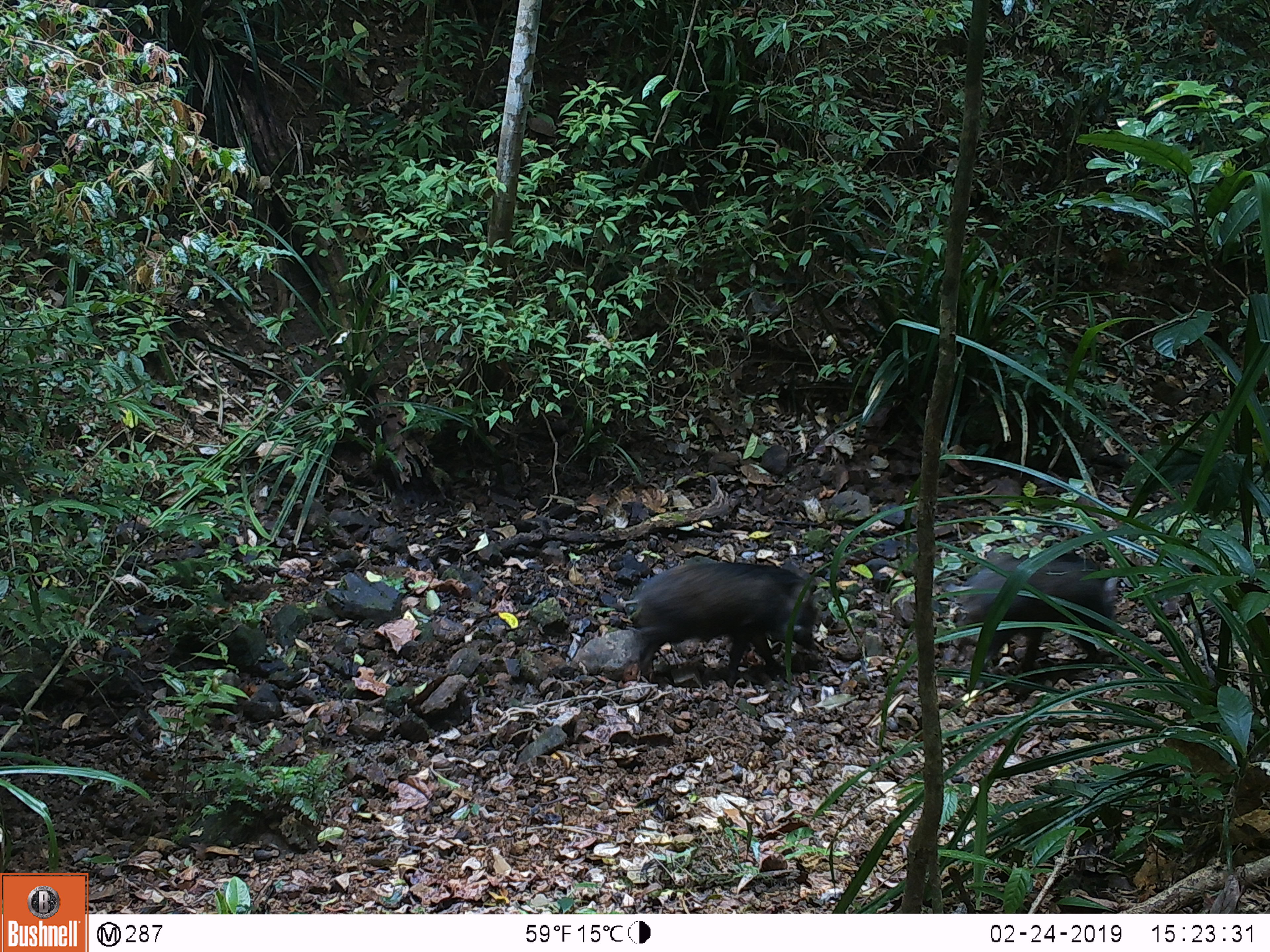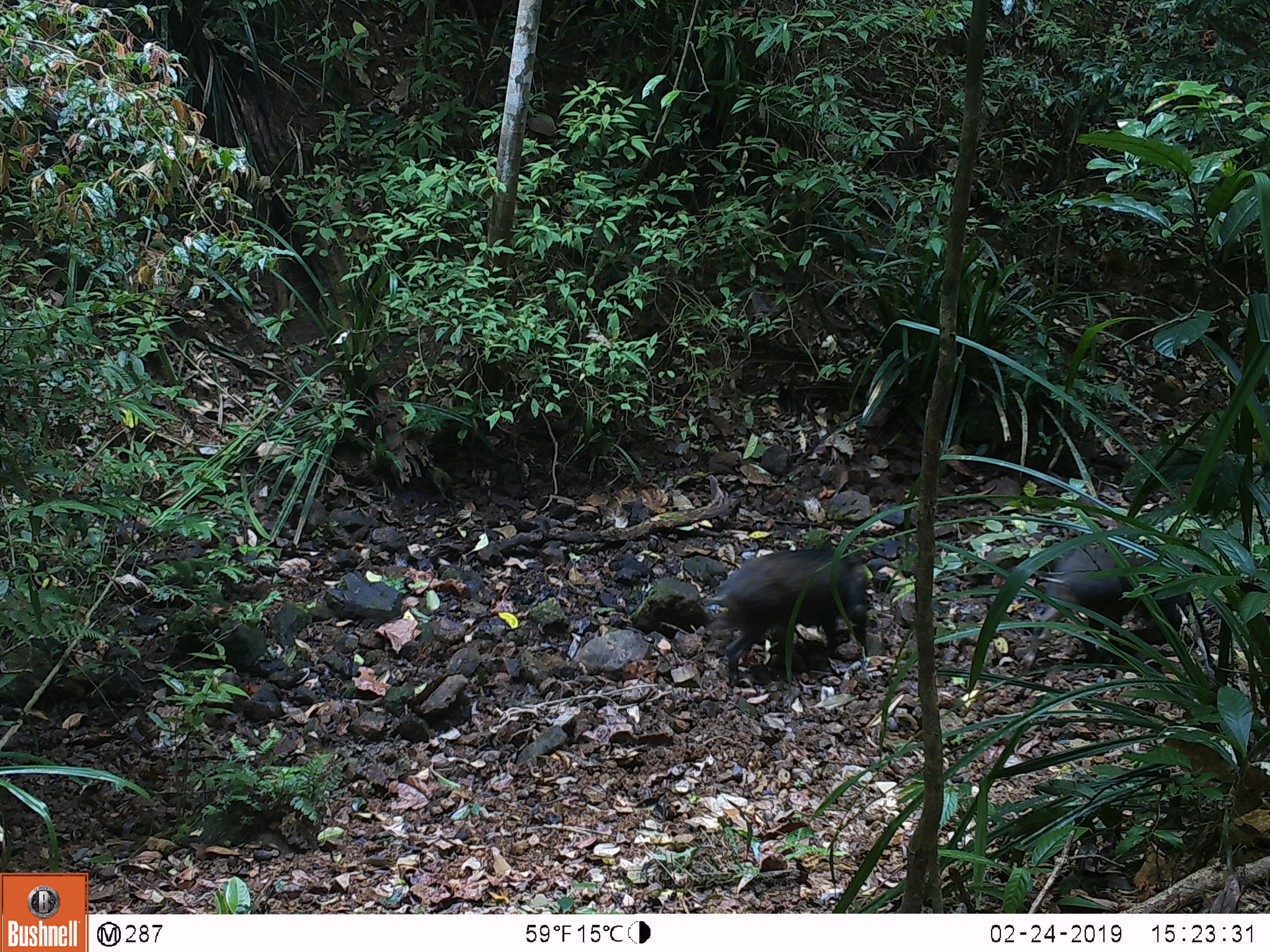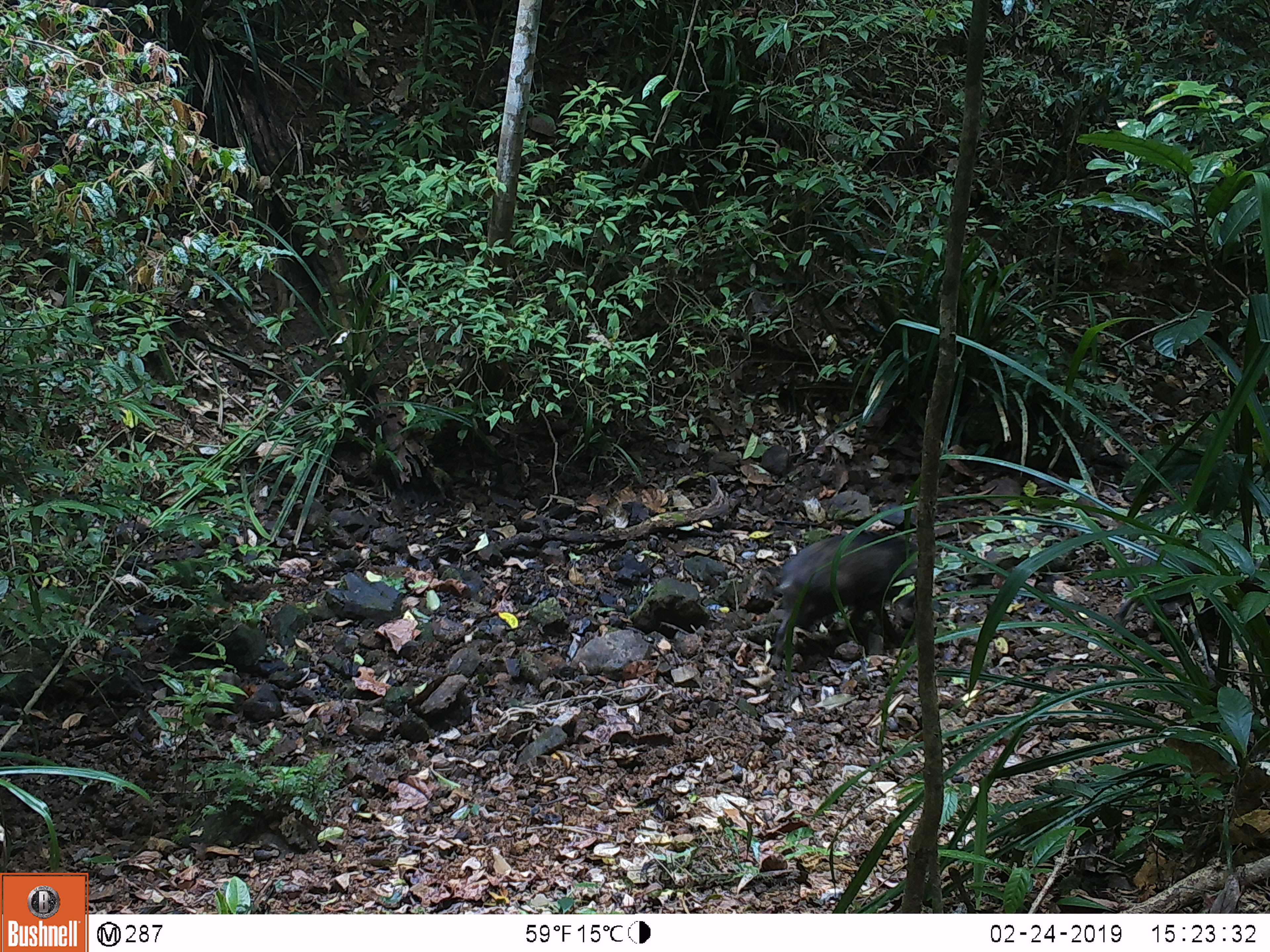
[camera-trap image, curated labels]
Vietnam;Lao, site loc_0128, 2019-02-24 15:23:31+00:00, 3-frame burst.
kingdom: Animalia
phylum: Chordata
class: Mammalia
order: Artiodactyla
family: Suidae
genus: Sus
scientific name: Sus scrofa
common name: eurasian wild pig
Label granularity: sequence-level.